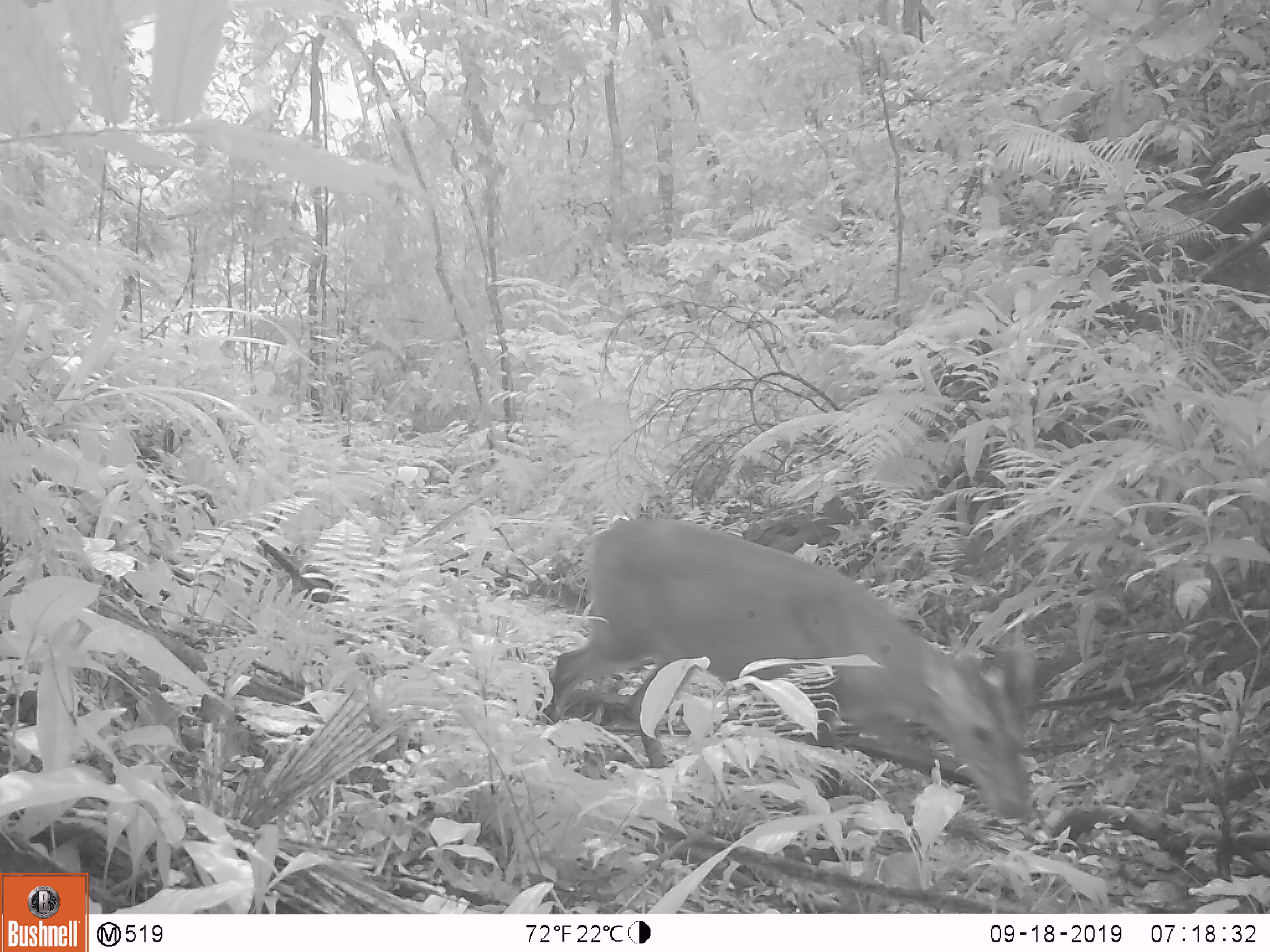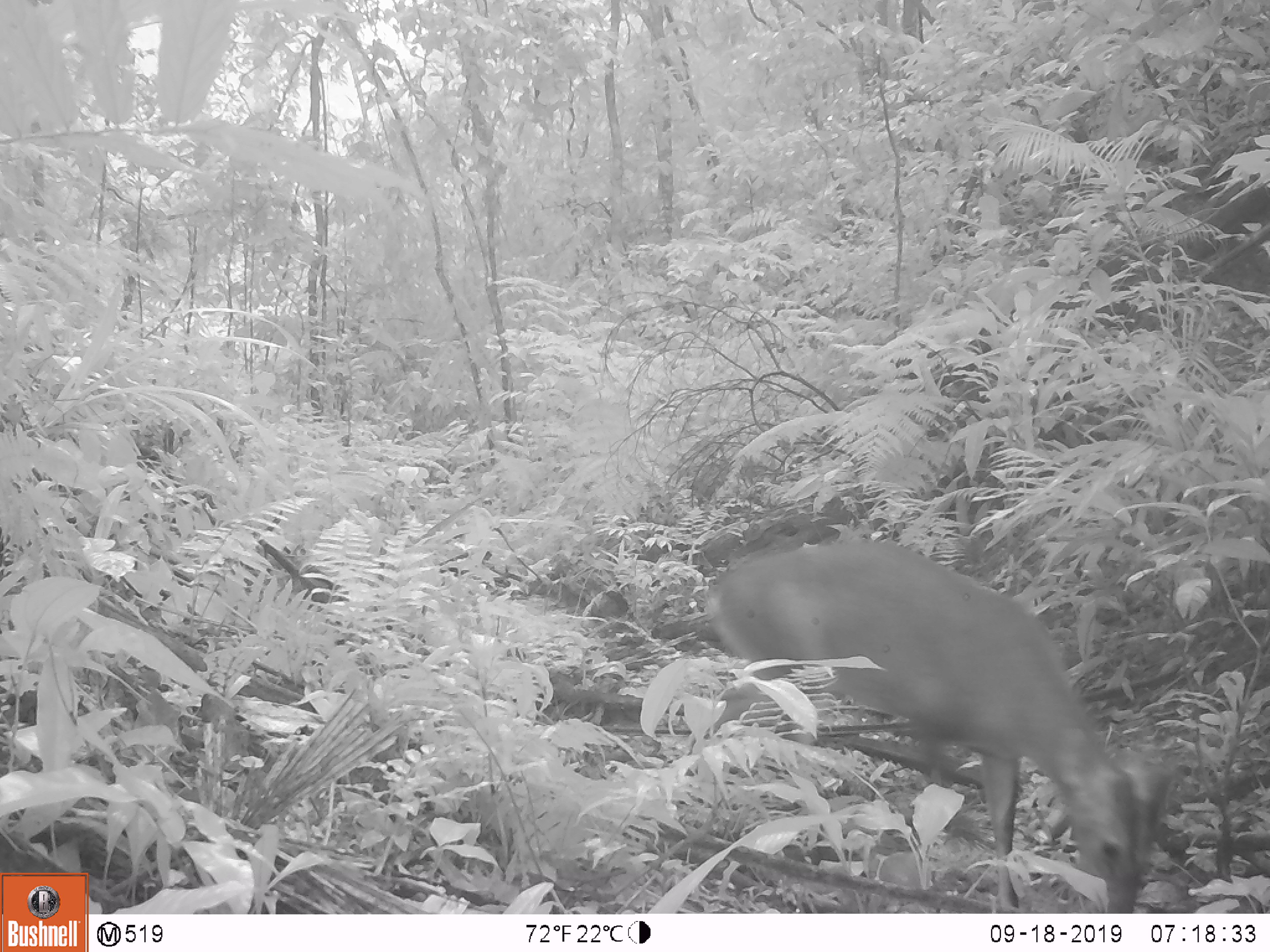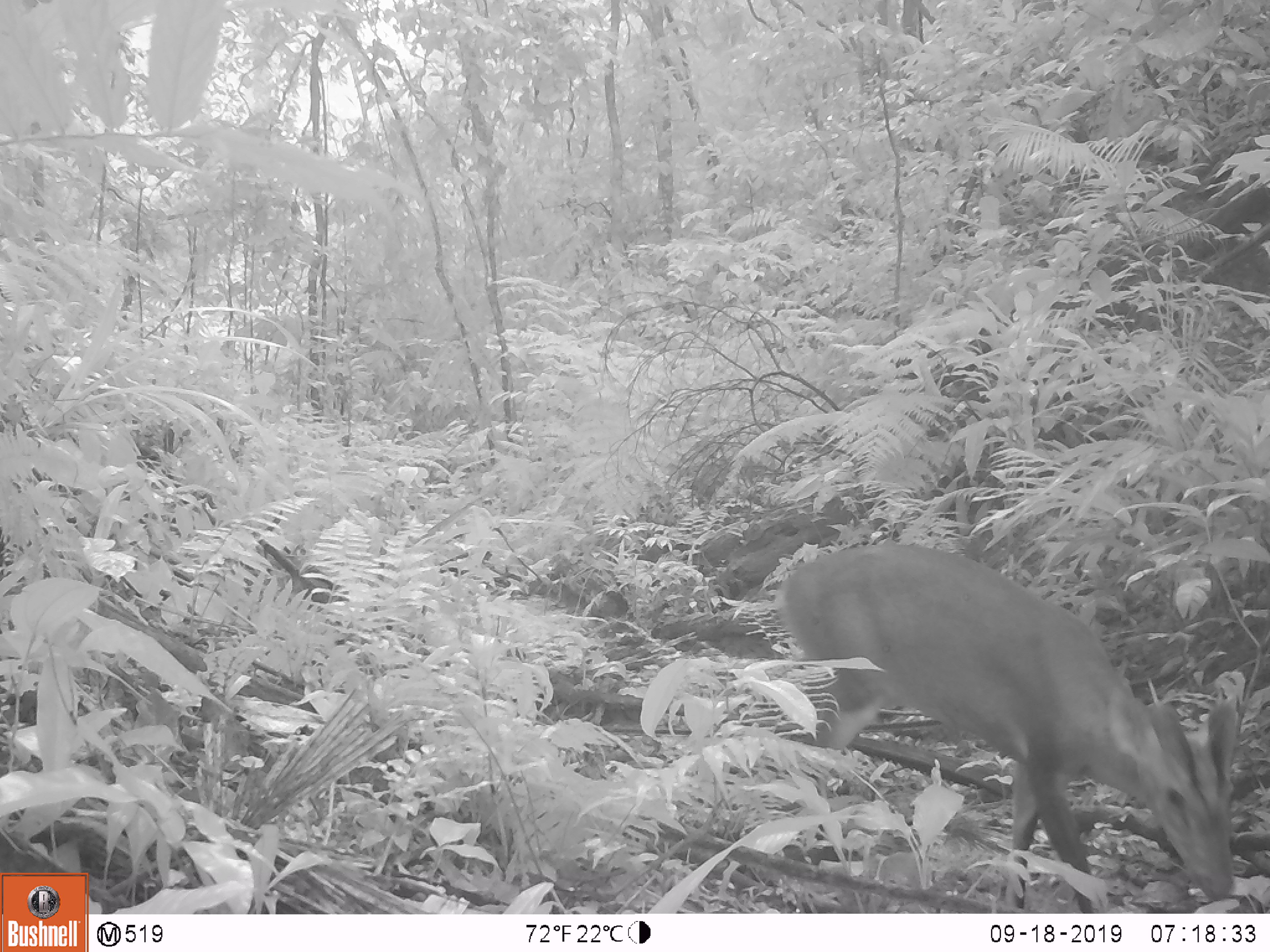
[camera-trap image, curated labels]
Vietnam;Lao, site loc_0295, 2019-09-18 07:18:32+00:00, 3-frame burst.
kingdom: Animalia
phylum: Chordata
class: Mammalia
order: Artiodactyla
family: Cervidae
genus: Muntiacus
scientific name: Muntiacus vuquangensis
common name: large-antlered muntjac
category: large antlered muntjac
Large antlered muntjac (large-antlered muntjac) (Muntiacus vuquangensis). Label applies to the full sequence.